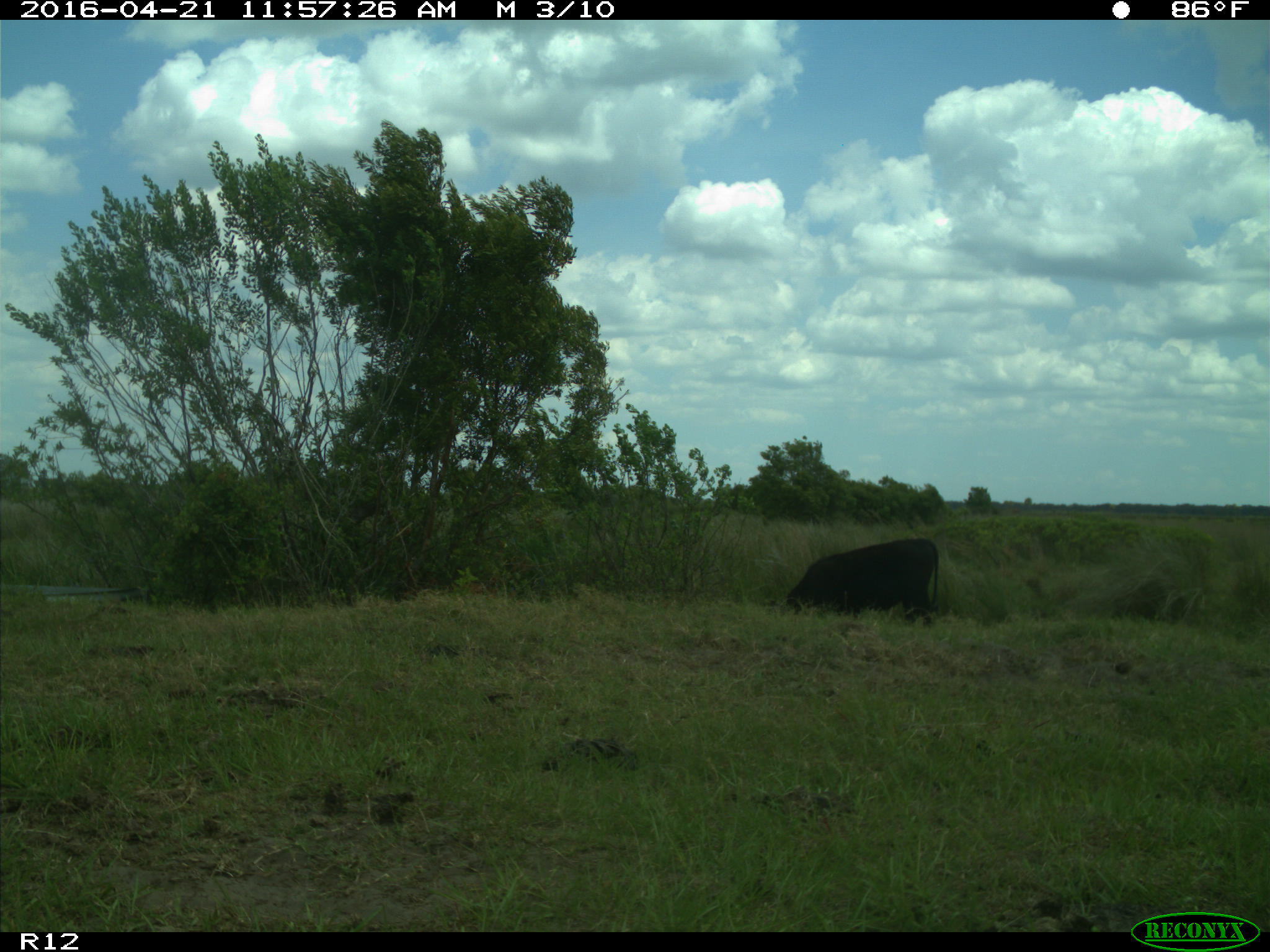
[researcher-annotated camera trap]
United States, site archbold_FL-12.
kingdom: Animalia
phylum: Chordata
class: Mammalia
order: Artiodactyla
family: Bovidae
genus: Bos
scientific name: Bos taurus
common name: domestic cow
Bos taurus (domestic cow).